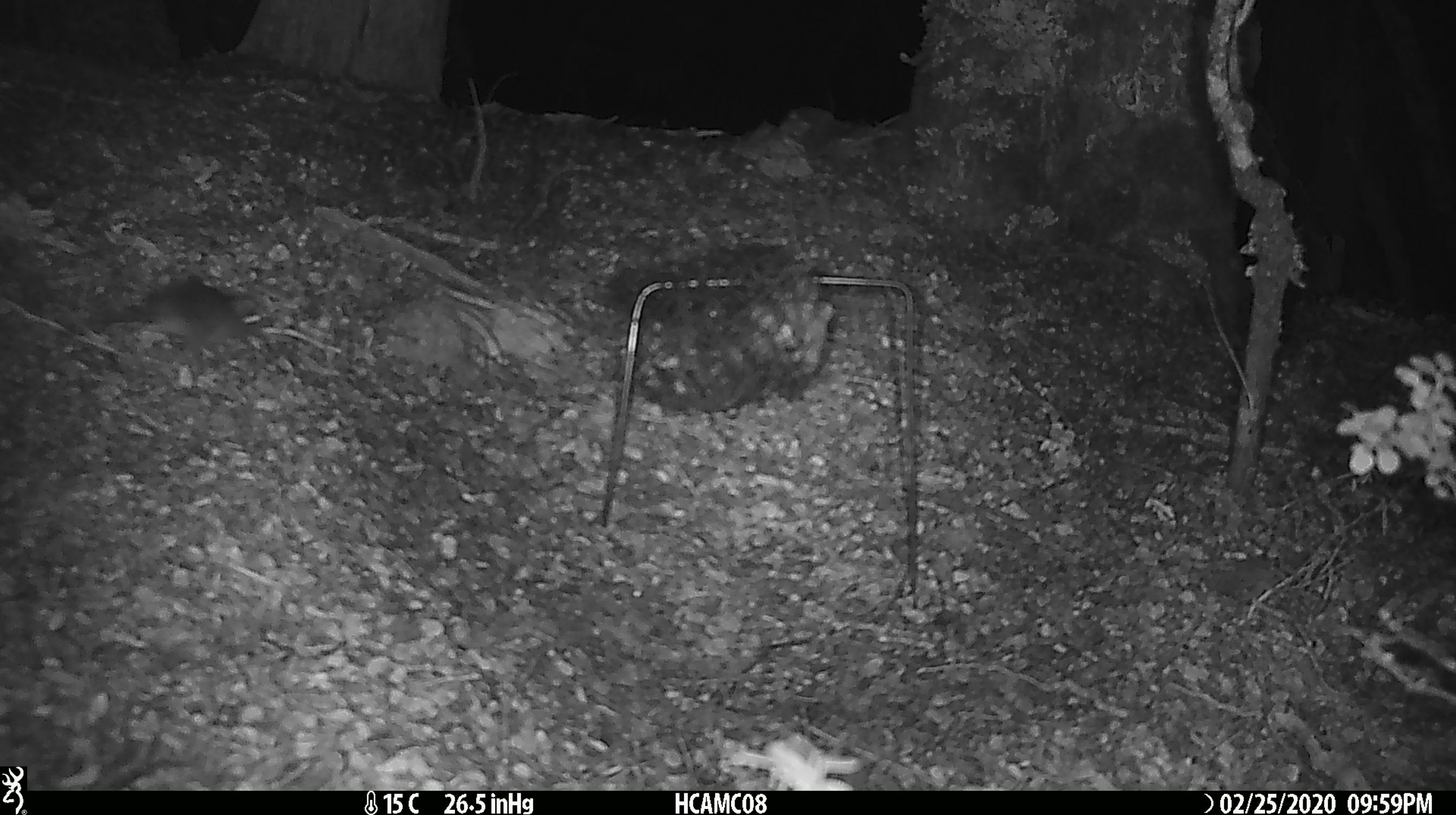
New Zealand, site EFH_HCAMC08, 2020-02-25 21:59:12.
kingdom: Animalia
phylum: Chordata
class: Mammalia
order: Rodentia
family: Muridae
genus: Mus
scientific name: Mus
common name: mouse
Mouse (Mus).